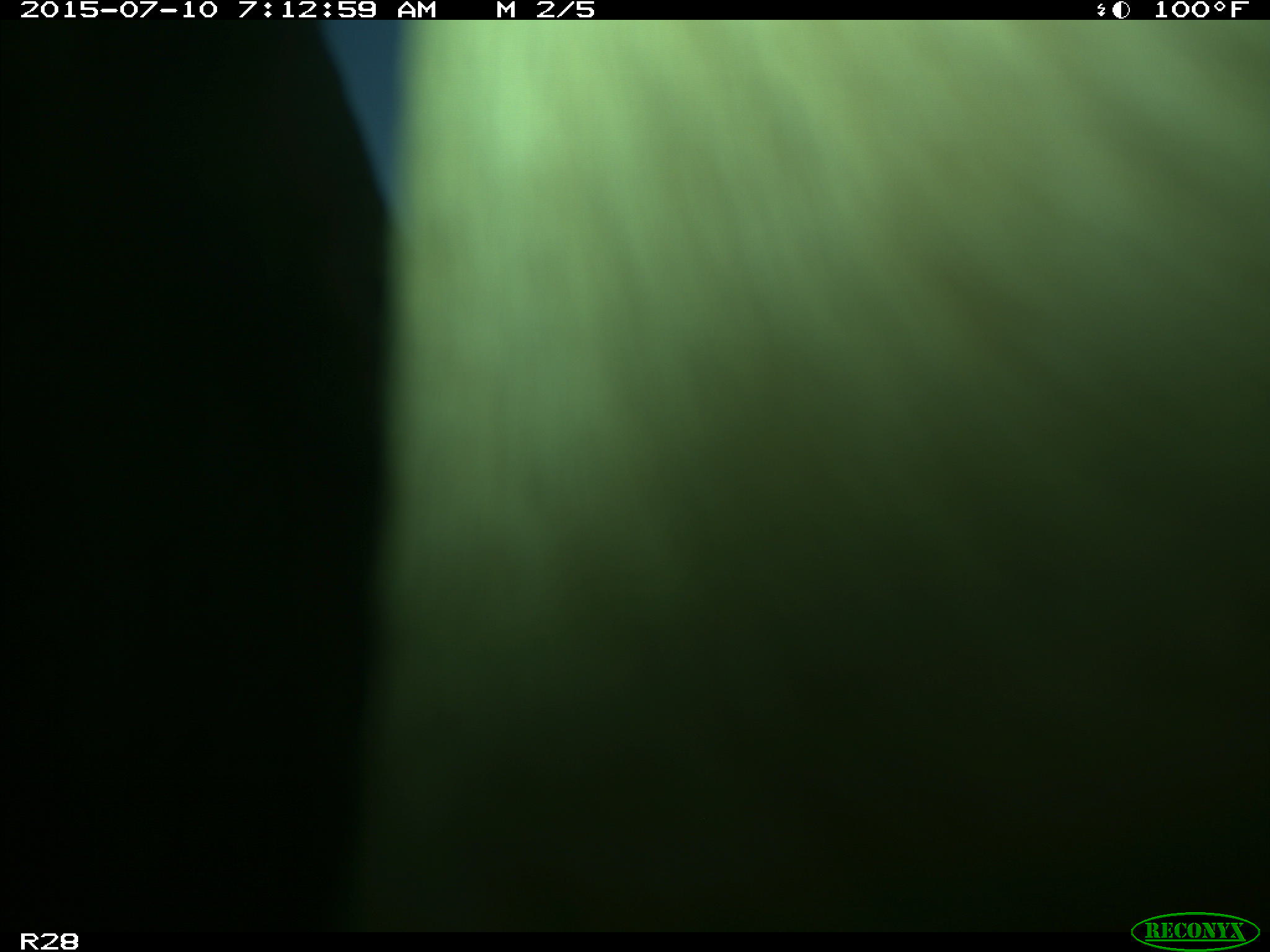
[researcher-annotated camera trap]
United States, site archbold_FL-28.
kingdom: Animalia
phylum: Chordata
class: Mammalia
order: Artiodactyla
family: Bovidae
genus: Bos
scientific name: Bos taurus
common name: domestic cow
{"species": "Bos taurus (domestic cow)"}